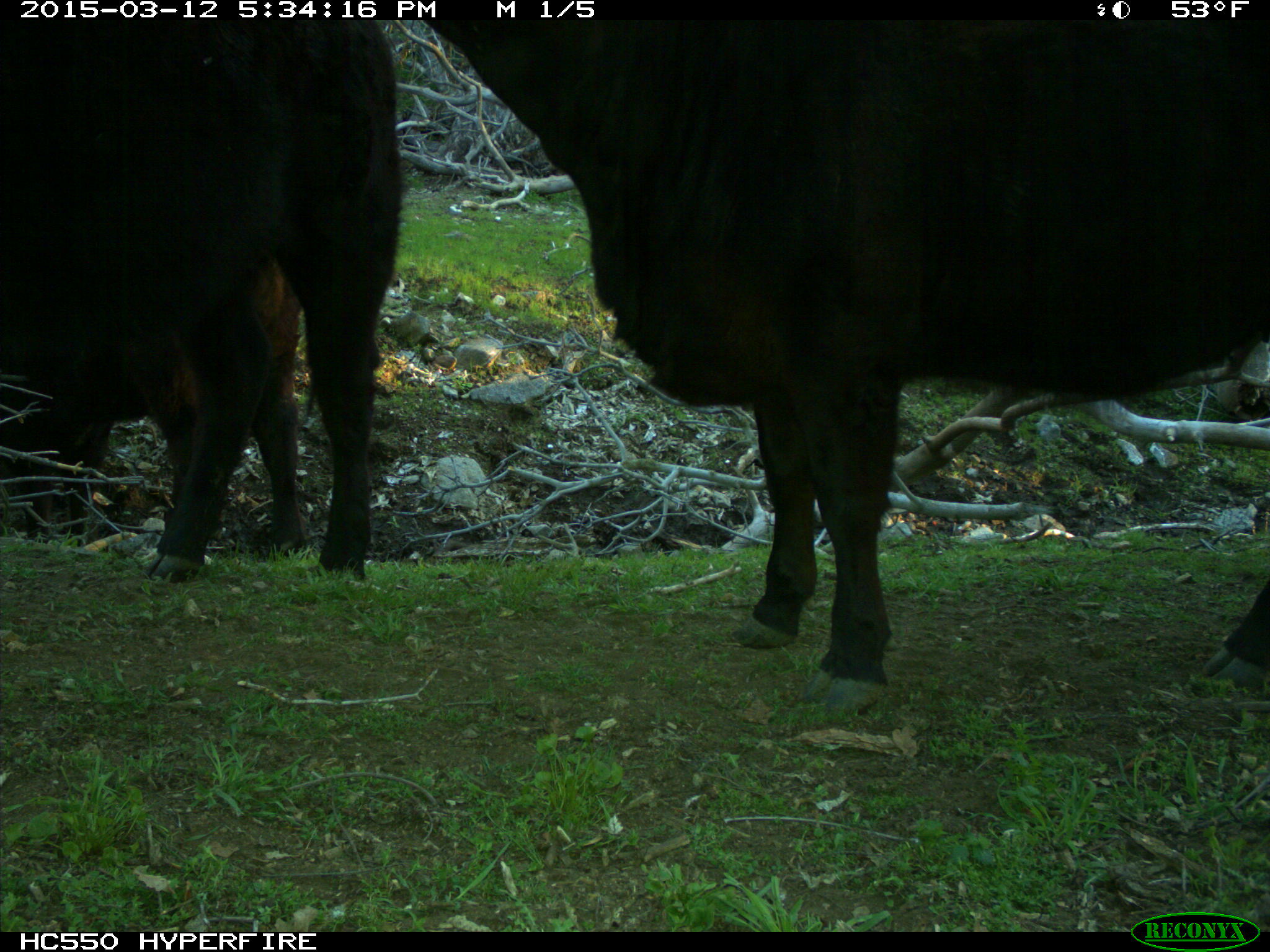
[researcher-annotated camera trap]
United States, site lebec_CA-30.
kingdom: Animalia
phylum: Chordata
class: Mammalia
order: Artiodactyla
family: Bovidae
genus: Bos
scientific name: Bos taurus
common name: domestic cow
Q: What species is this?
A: Bos taurus (domestic cow).